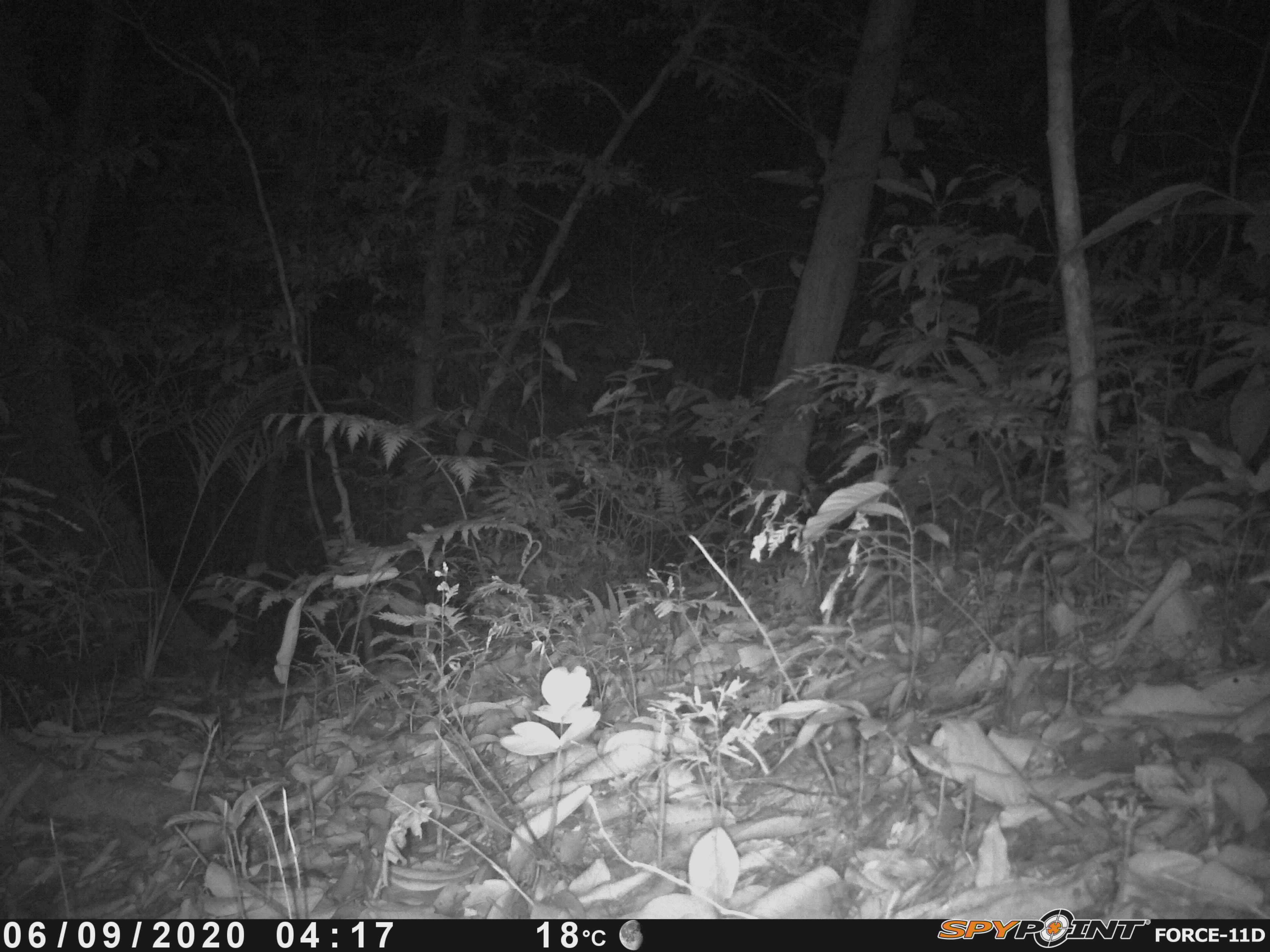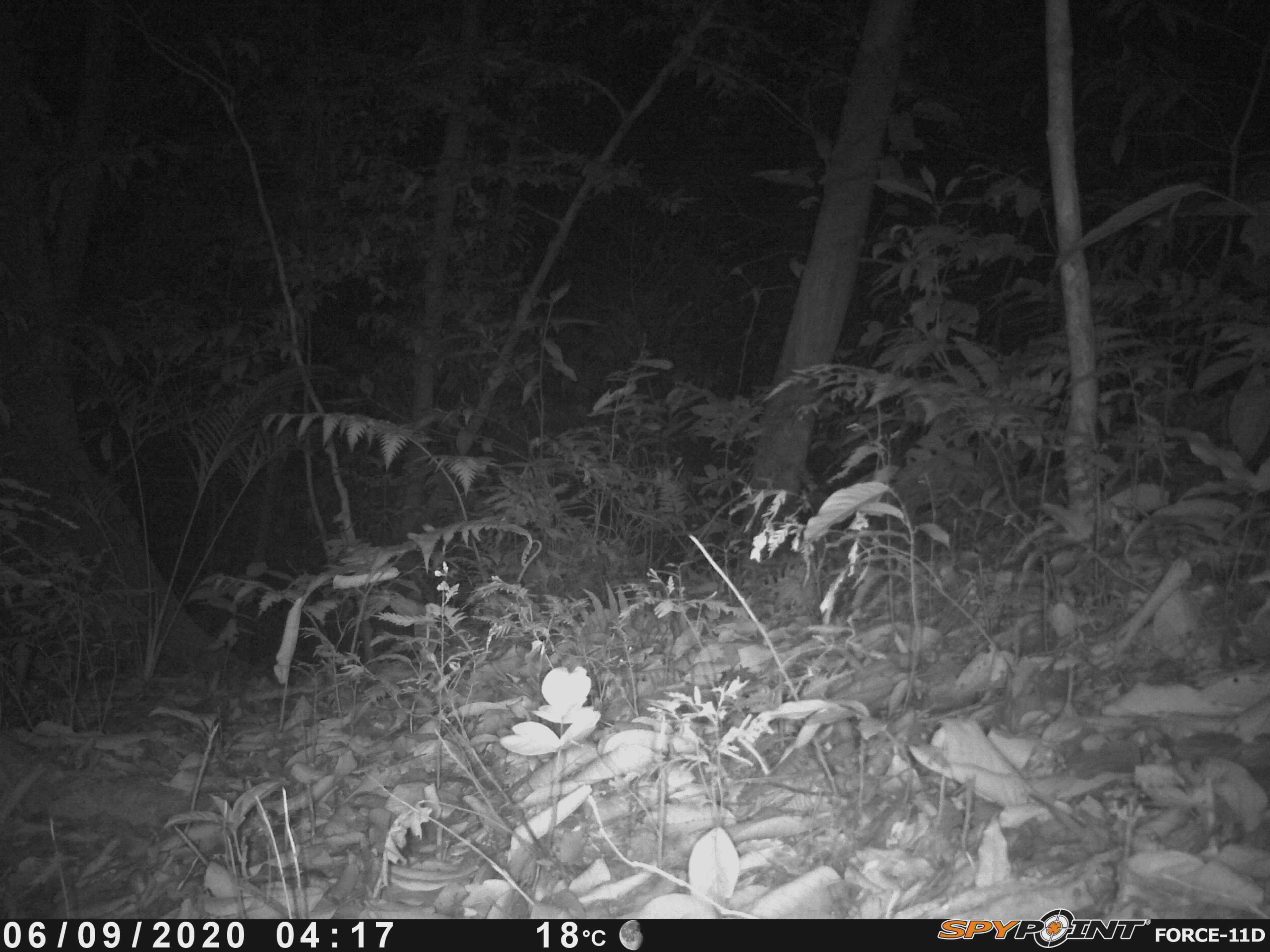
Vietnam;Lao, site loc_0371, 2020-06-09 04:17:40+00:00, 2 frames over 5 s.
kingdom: Animalia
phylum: Chordata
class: Mammalia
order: Carnivora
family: Viverridae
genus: Paradoxurus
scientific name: Paradoxurus hermaphroditus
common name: common palm civet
Common palm civet (Paradoxurus hermaphroditus). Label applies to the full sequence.